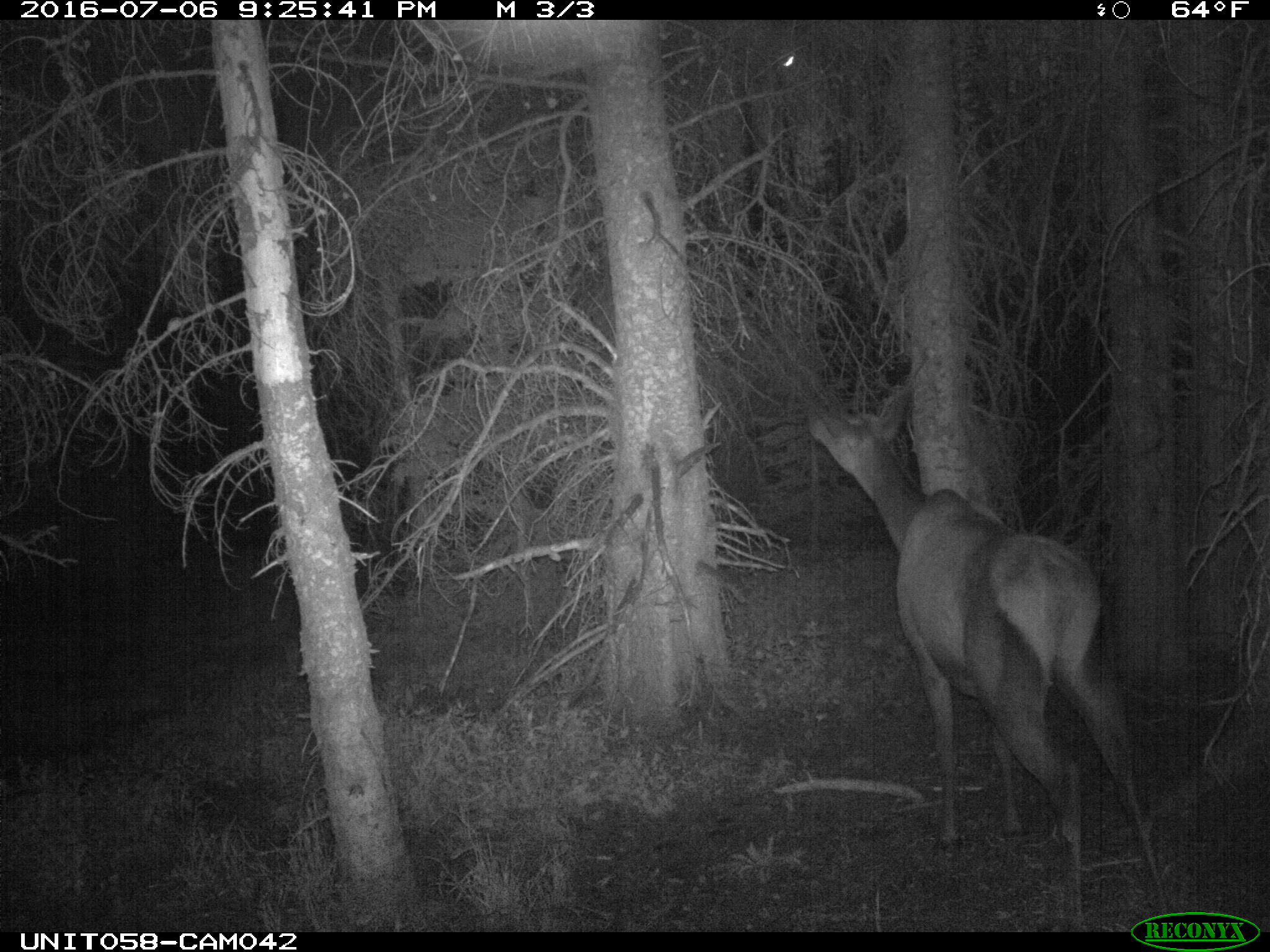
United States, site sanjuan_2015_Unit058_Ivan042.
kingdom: Animalia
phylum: Chordata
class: Mammalia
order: Artiodactyla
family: Cervidae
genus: Cervus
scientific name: Cervus elaphus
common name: red deer